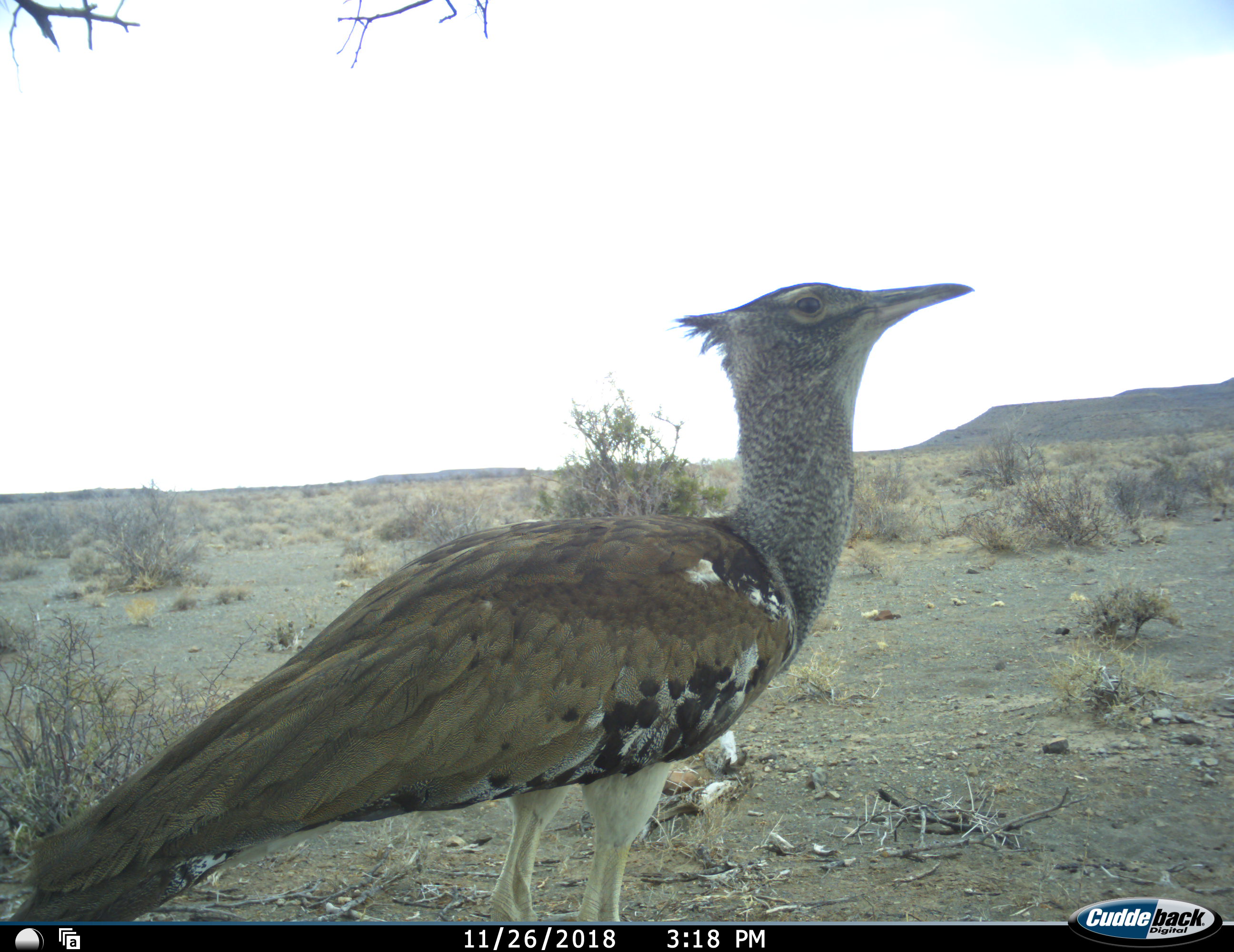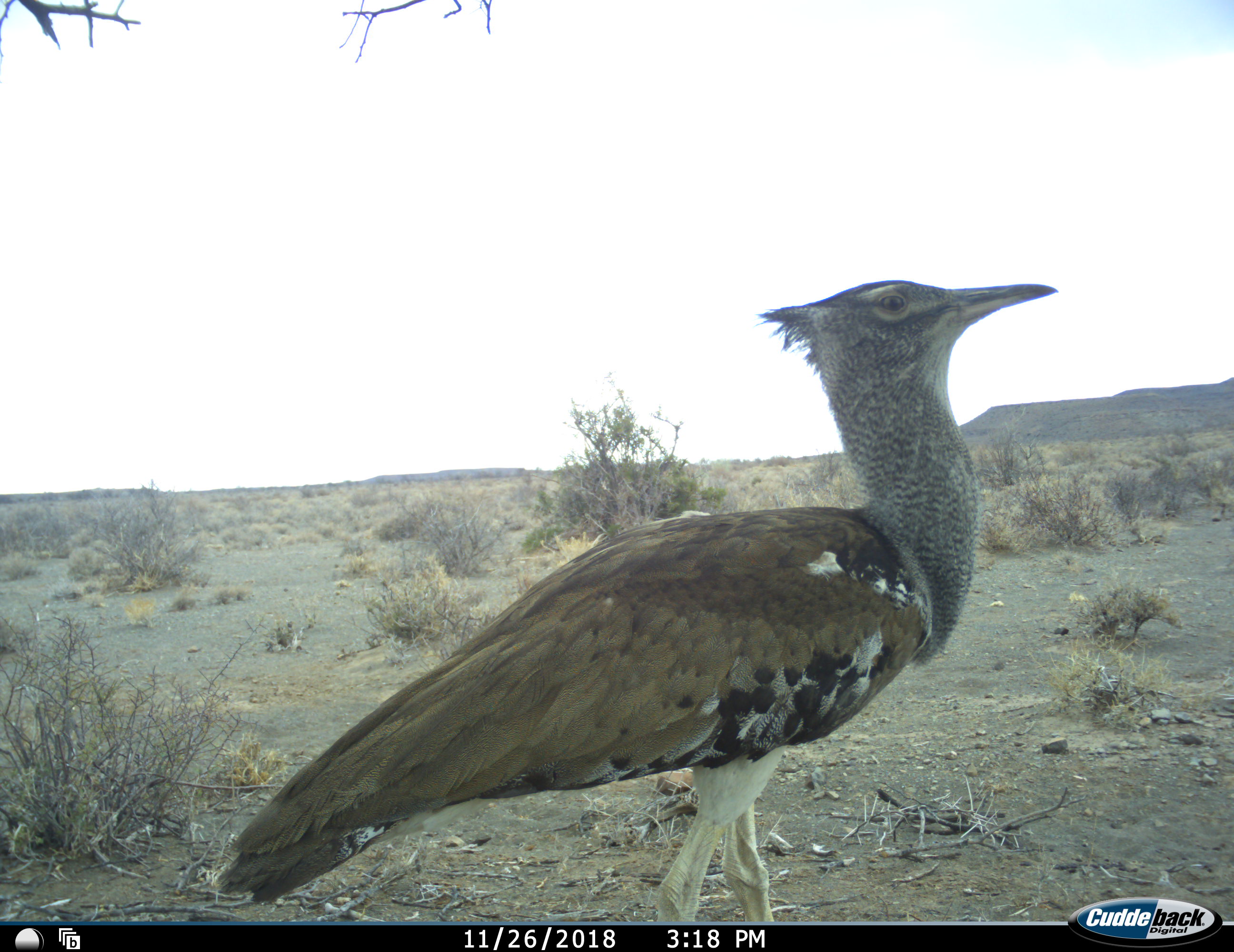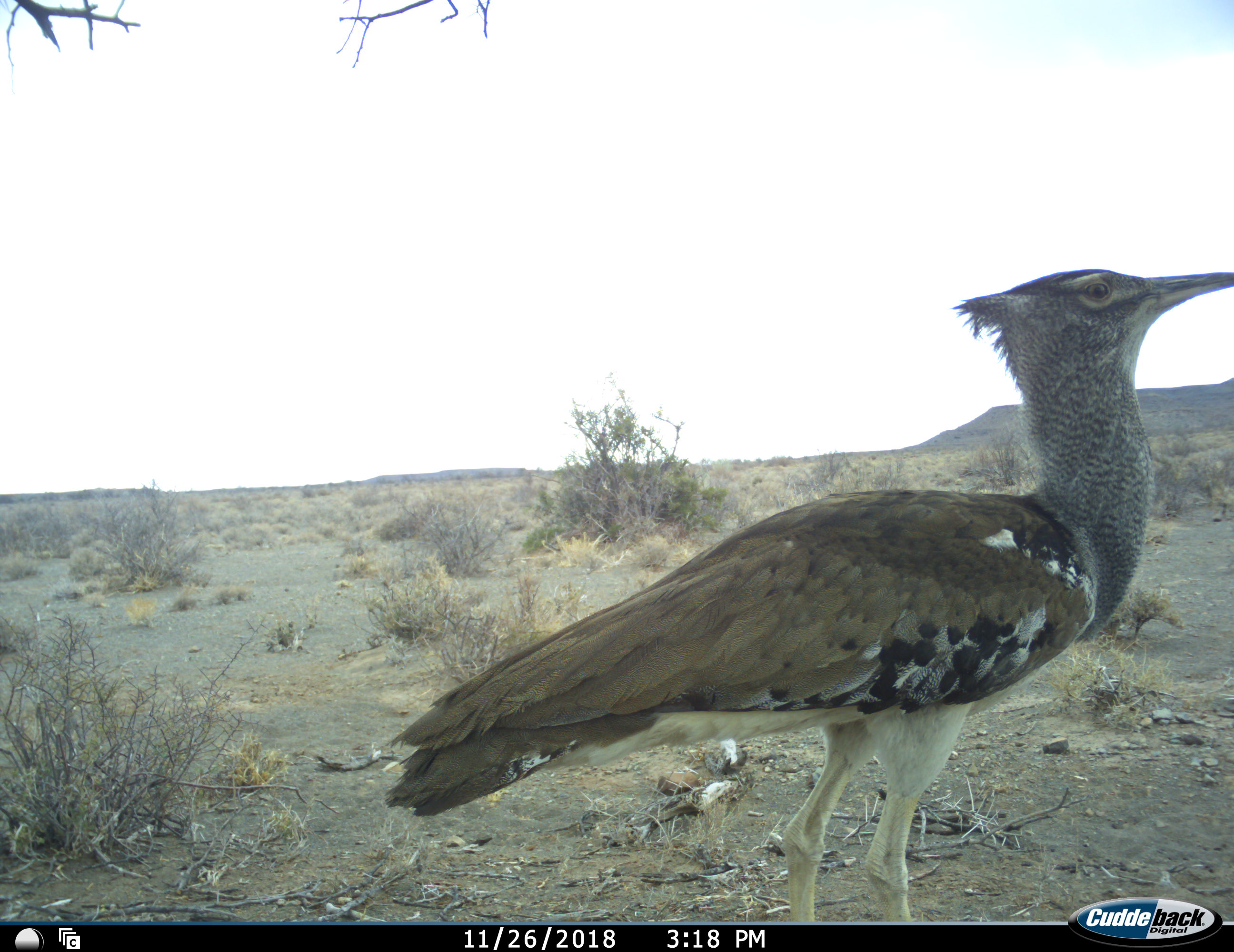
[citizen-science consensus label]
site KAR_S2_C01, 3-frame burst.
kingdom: Animalia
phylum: Chordata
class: Aves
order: Otidiformes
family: Otididae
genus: Ardeotis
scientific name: Ardeotis kori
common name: kori bustard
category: bustardkori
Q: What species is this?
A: Bustardkori (kori bustard) (Ardeotis kori).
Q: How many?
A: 1.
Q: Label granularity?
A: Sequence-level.